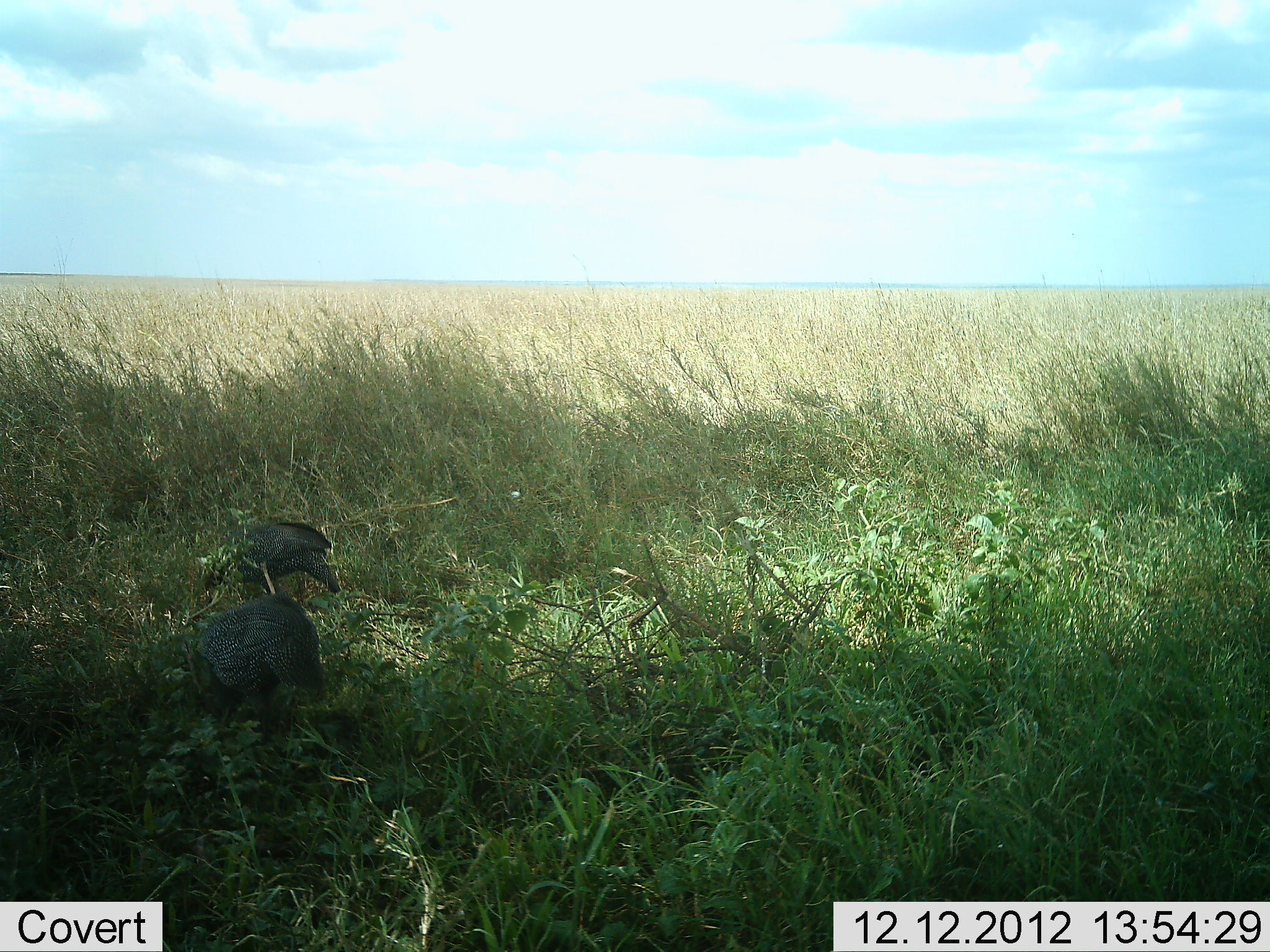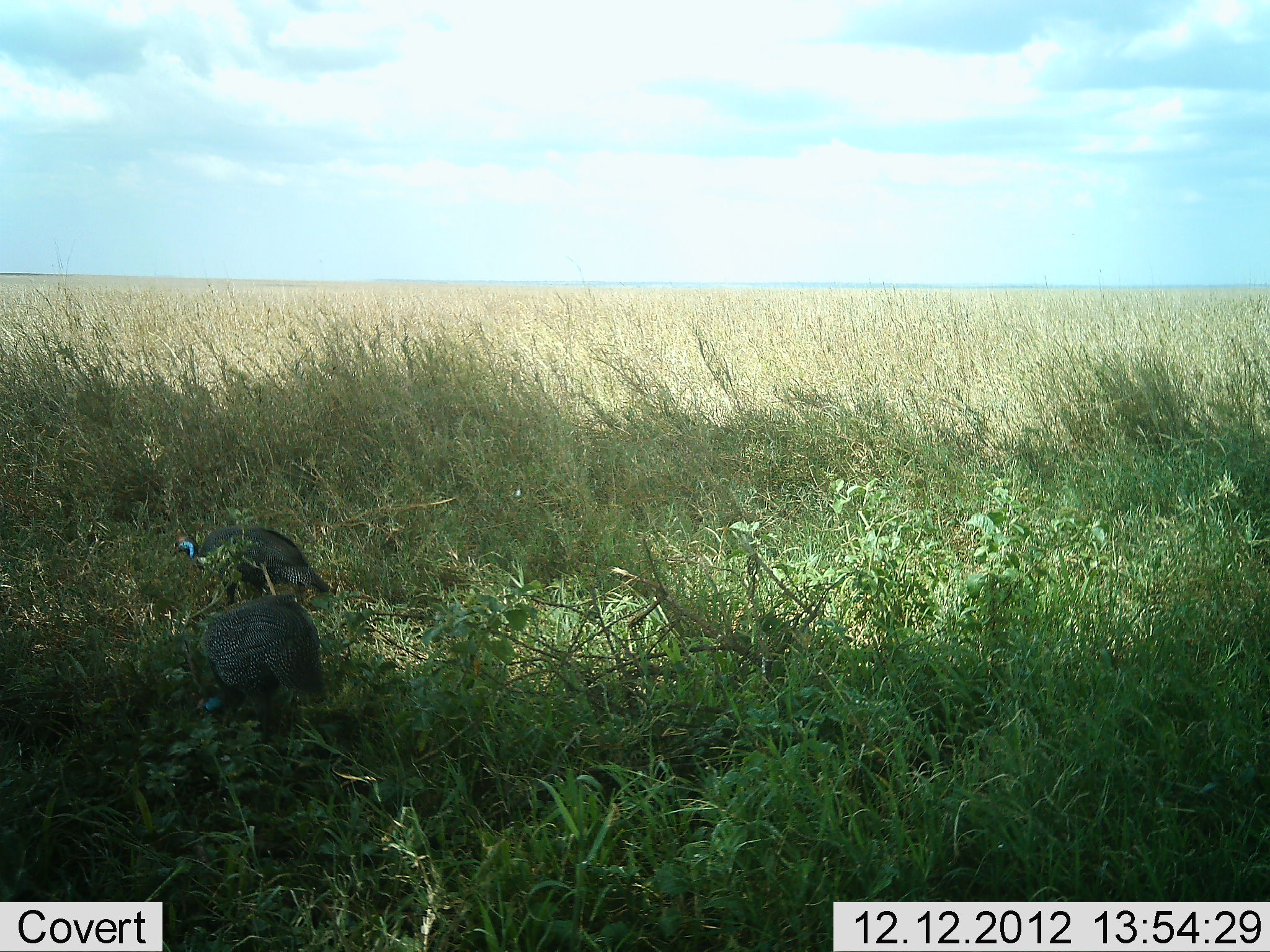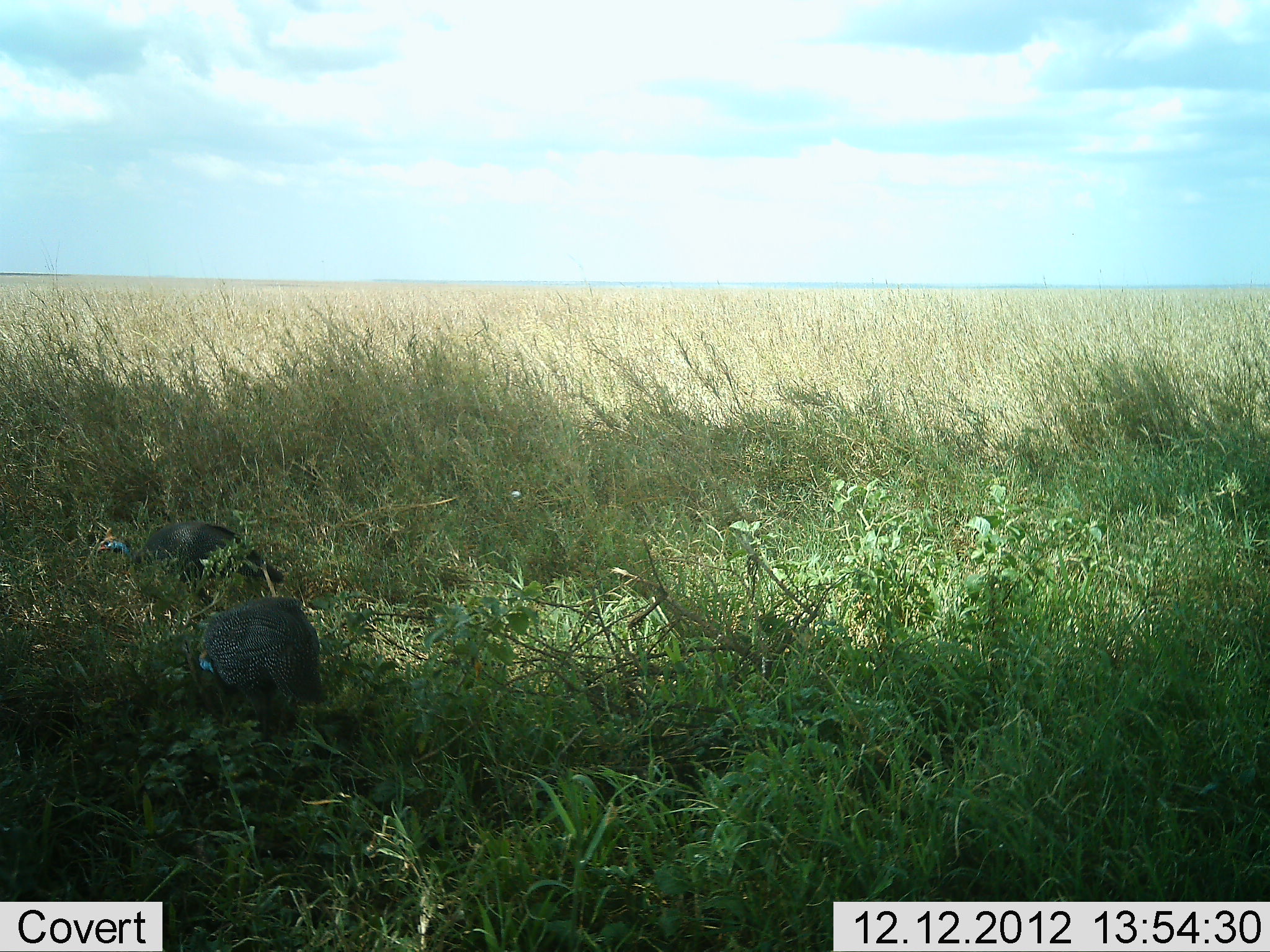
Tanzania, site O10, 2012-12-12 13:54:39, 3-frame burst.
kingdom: Animalia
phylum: Chordata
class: Aves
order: Galliformes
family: Numididae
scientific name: Numididae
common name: guinea fowl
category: guineafowl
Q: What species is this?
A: Guineafowl (guinea fowl) (Numididae).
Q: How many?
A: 2.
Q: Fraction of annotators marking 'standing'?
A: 30%.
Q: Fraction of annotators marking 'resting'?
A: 0%.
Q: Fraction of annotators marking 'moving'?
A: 60%.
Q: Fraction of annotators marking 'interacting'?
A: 10%.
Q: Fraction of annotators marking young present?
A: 0%.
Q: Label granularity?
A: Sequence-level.